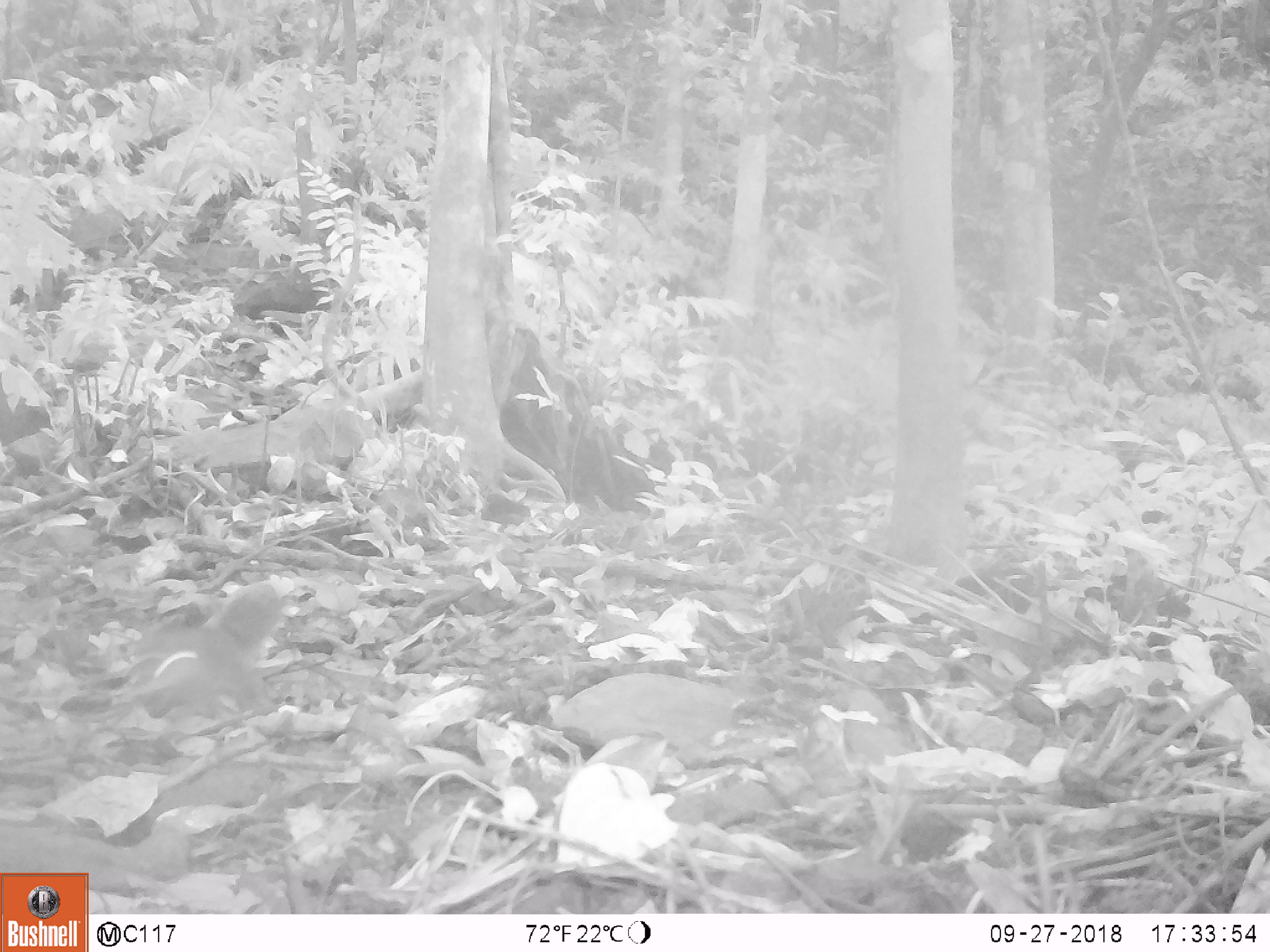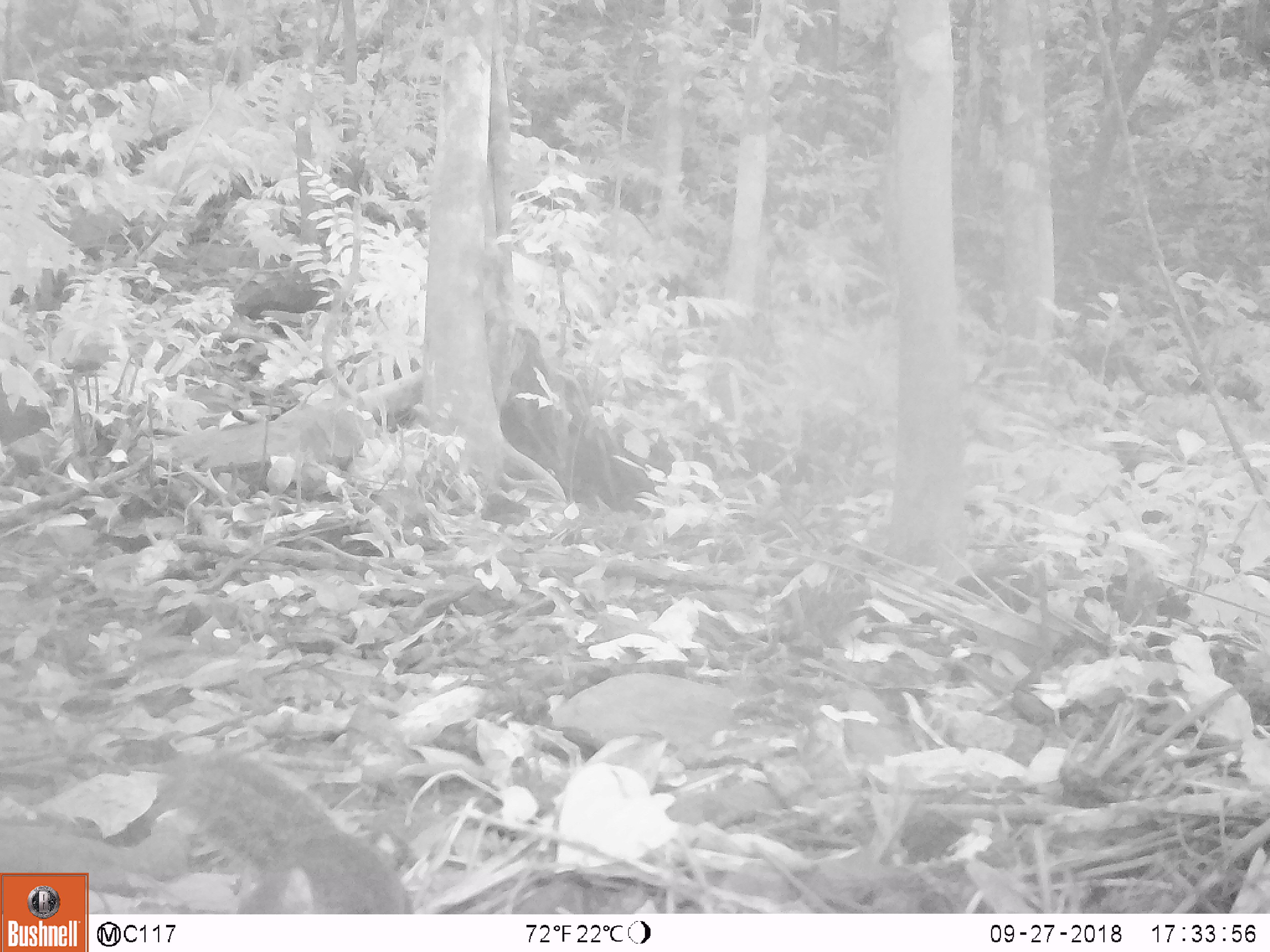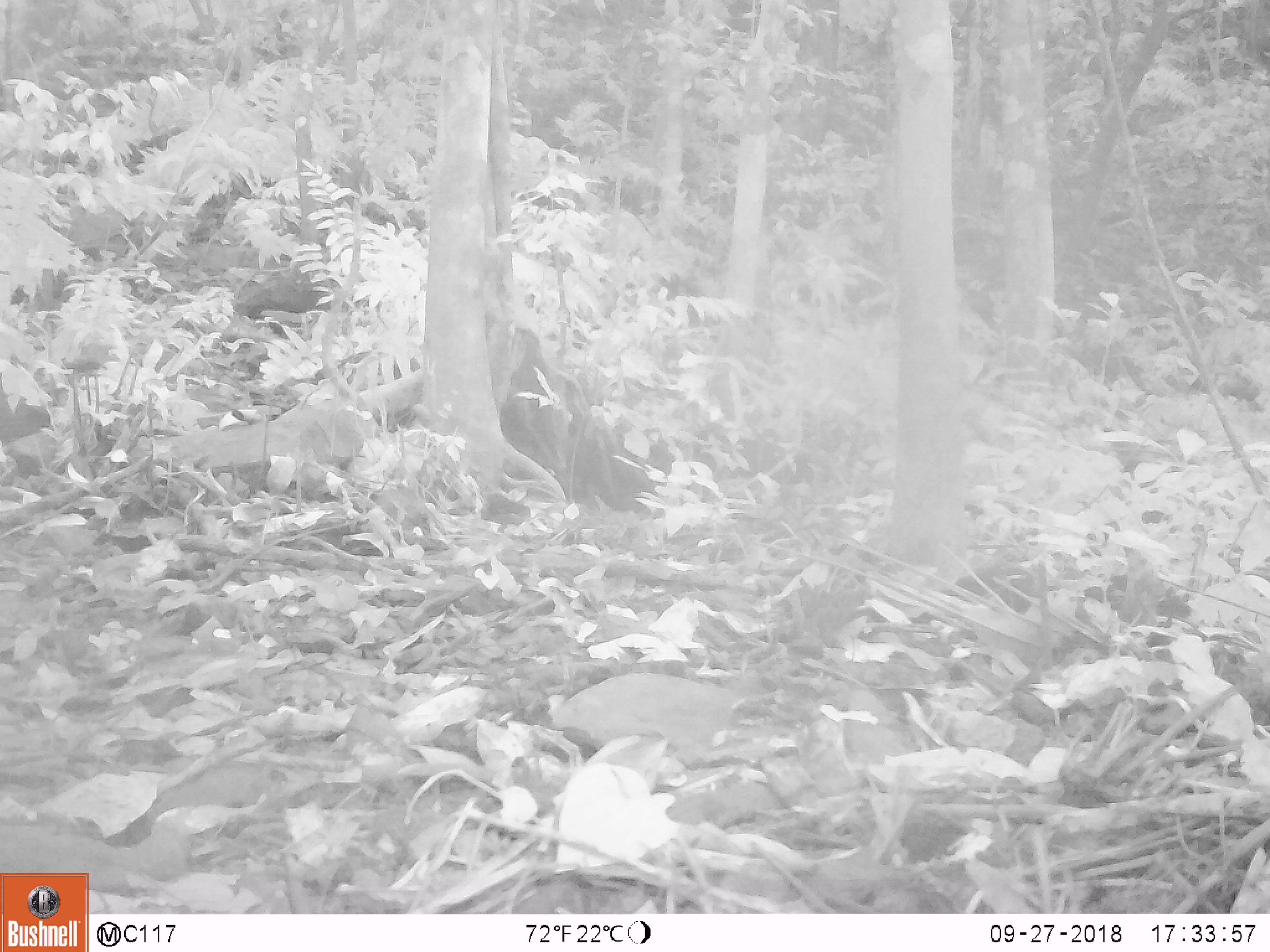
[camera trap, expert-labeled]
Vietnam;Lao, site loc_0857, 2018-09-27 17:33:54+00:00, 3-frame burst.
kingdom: Animalia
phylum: Chordata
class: Mammalia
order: Rodentia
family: Sciuridae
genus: Dremomys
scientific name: Dremomys rufigenis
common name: red-cheeked squirrel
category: red cheeked squirrel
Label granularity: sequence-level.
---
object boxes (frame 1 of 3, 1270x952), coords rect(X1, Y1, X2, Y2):
red cheeked squirrel: rect(118, 580, 284, 720)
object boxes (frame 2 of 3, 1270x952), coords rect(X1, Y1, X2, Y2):
red cheeked squirrel: rect(141, 745, 415, 913)